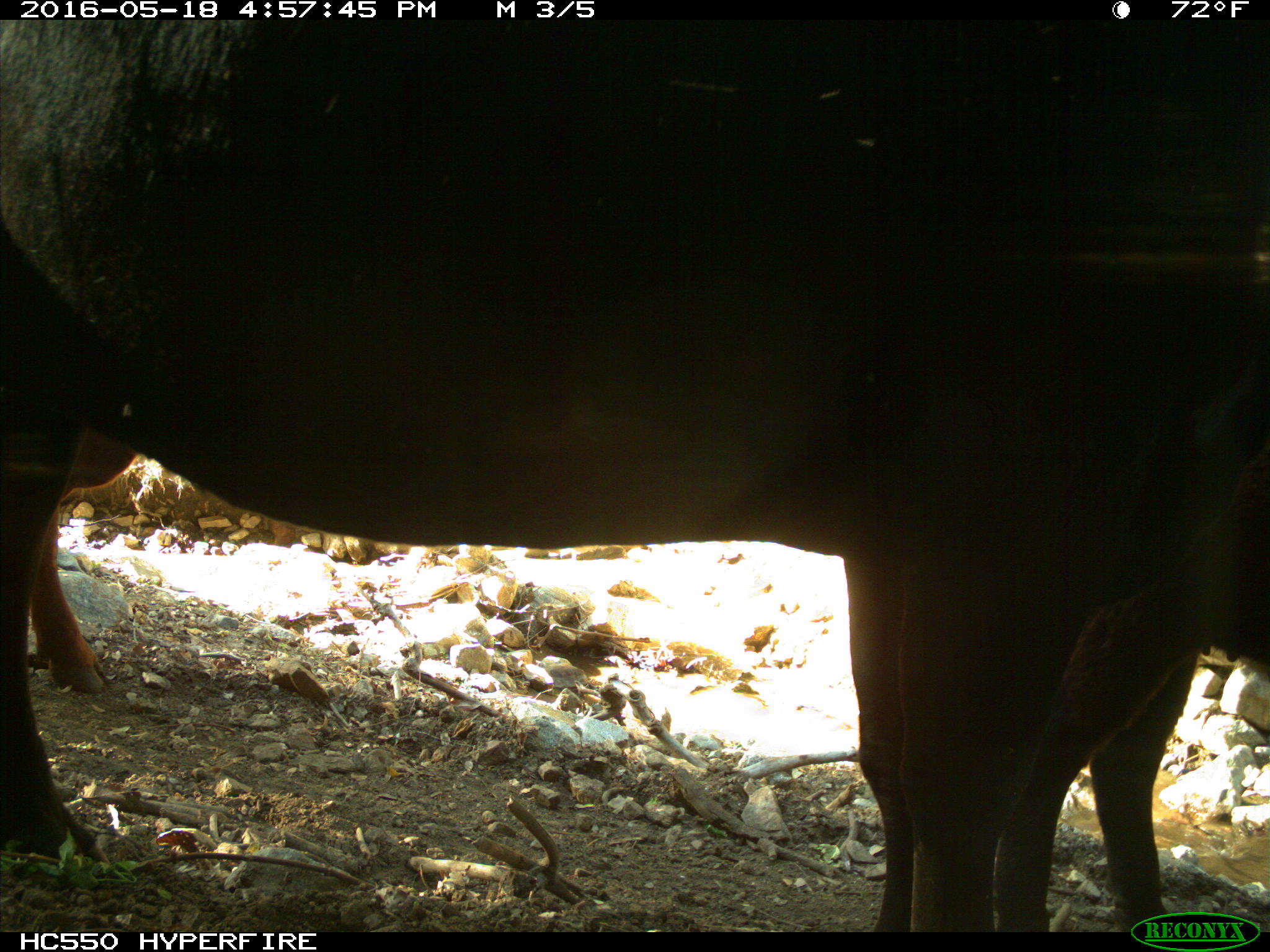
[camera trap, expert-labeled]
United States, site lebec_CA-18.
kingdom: Animalia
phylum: Chordata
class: Mammalia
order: Artiodactyla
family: Bovidae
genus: Bos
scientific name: Bos taurus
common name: domestic cow